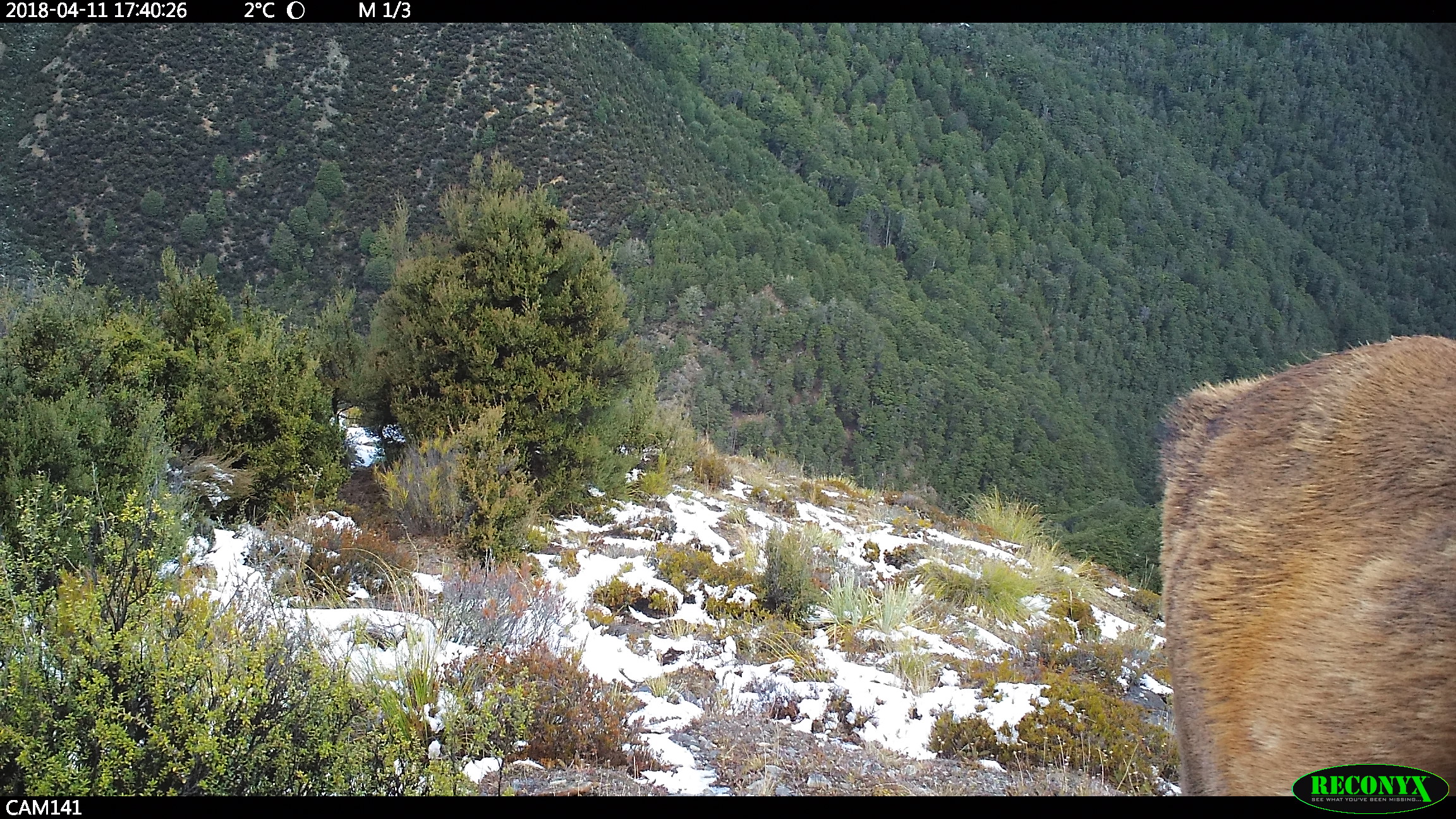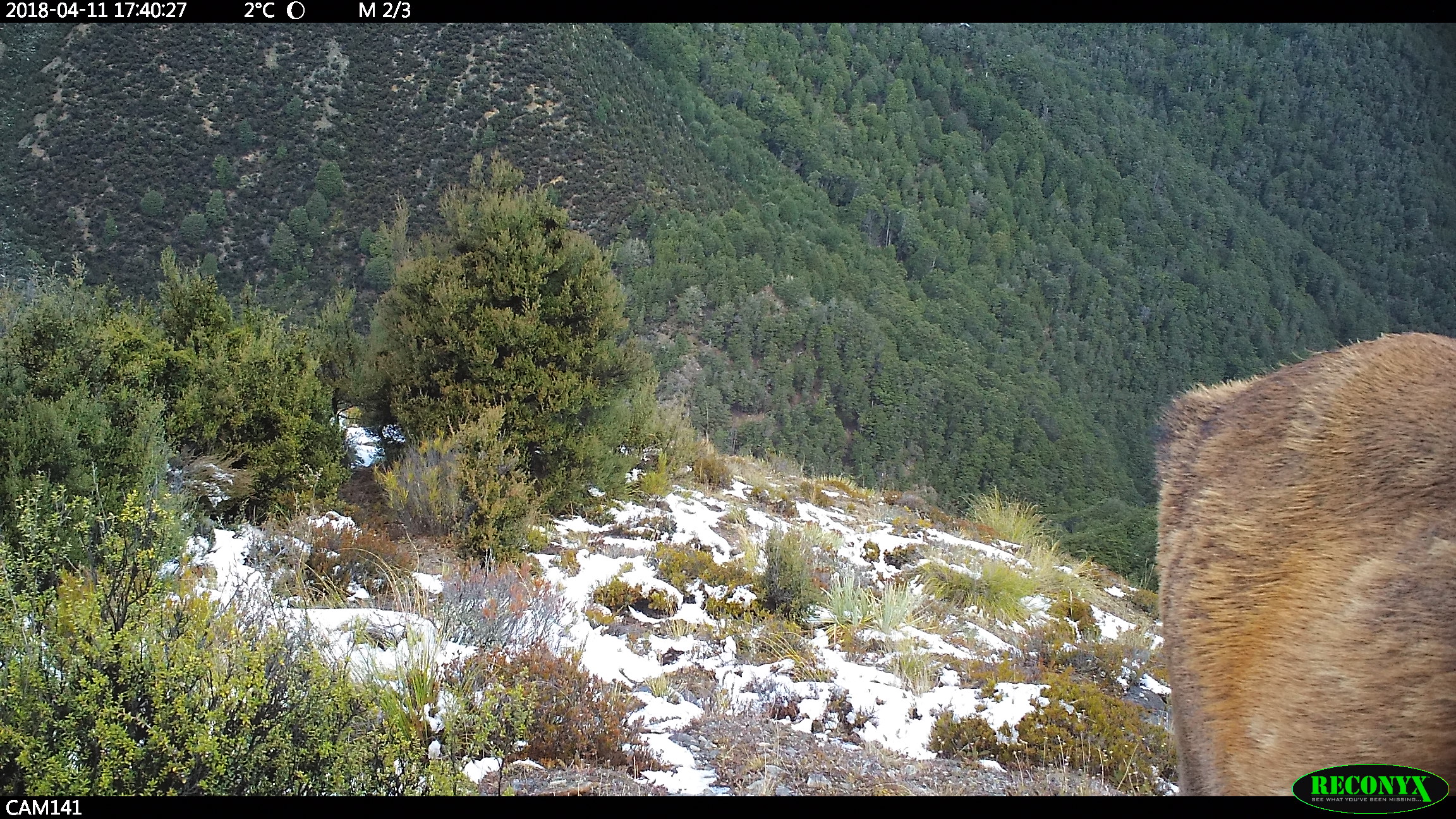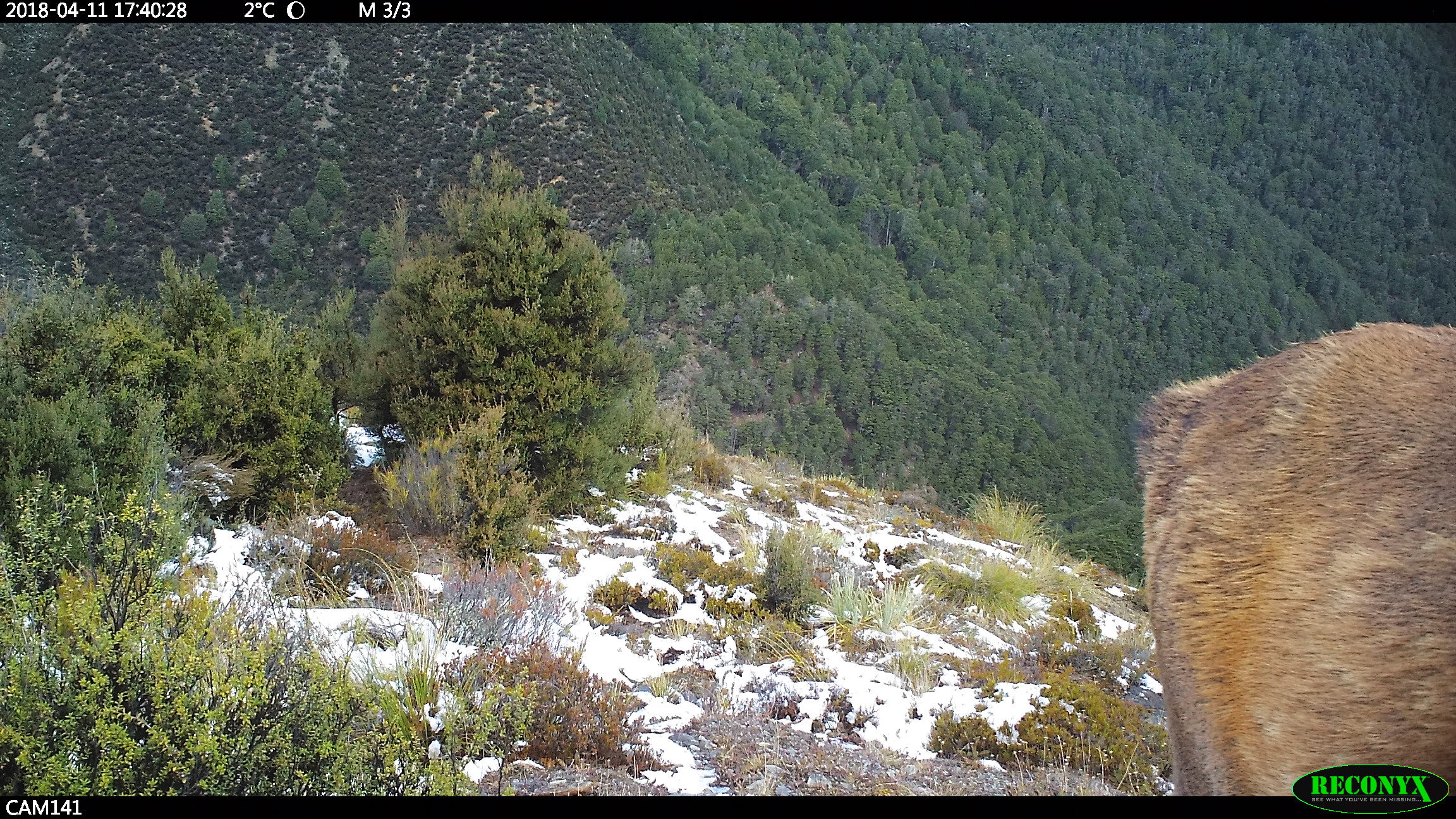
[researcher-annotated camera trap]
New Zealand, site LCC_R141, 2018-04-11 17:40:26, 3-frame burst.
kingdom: Animalia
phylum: Chordata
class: Mammalia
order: Artiodactyla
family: Cervidae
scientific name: Cervidae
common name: deer